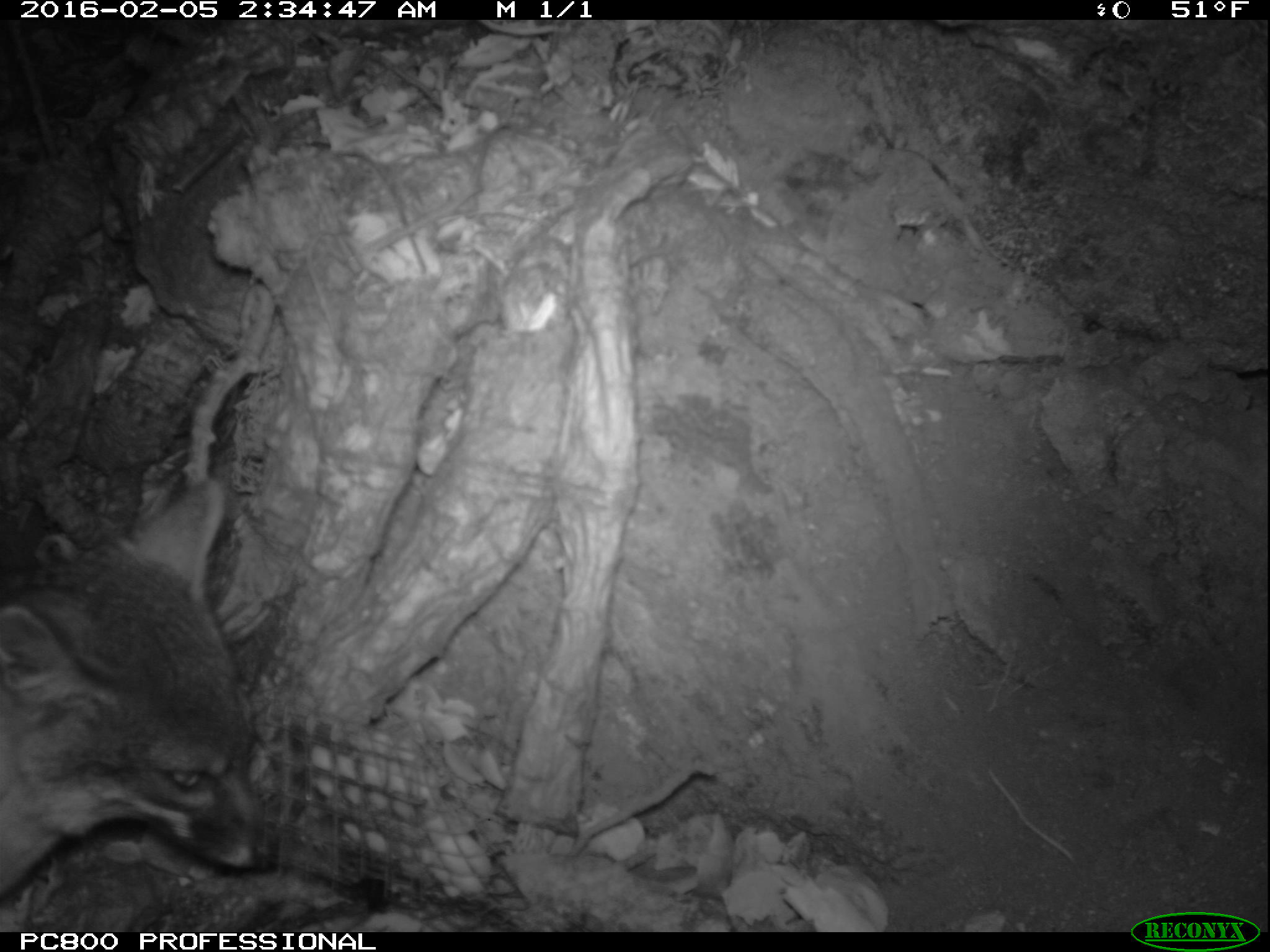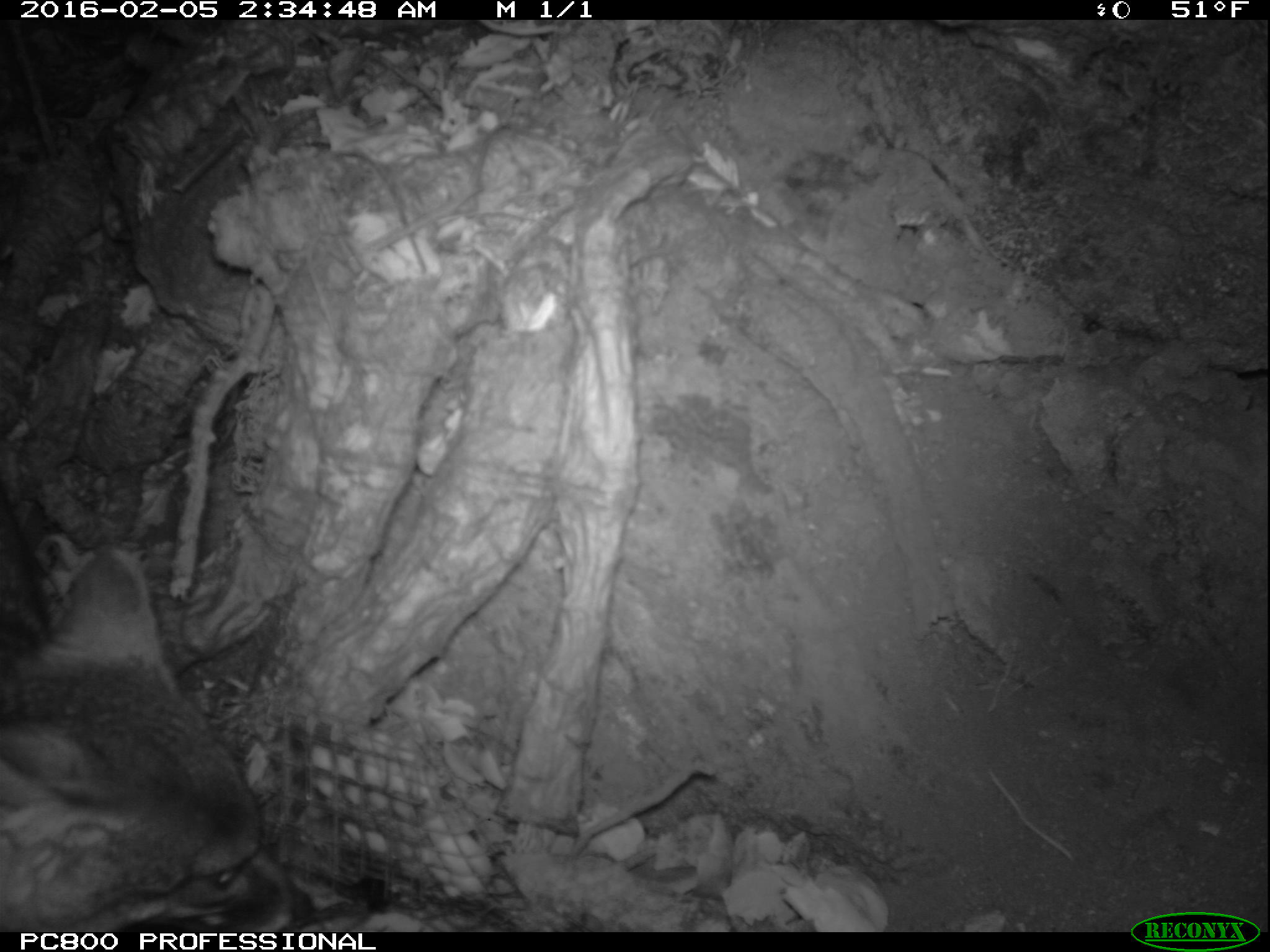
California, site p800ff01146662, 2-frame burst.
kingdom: Animalia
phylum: Chordata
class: Mammalia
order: Carnivora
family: Canidae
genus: Urocyon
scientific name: Urocyon littoralis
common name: island fox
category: fox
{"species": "fox (island fox) (Urocyon littoralis)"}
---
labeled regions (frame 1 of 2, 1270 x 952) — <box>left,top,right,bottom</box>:
fox: <box>0,473,275,896</box>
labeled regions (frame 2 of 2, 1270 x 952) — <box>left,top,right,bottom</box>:
fox: <box>0,488,312,933</box>